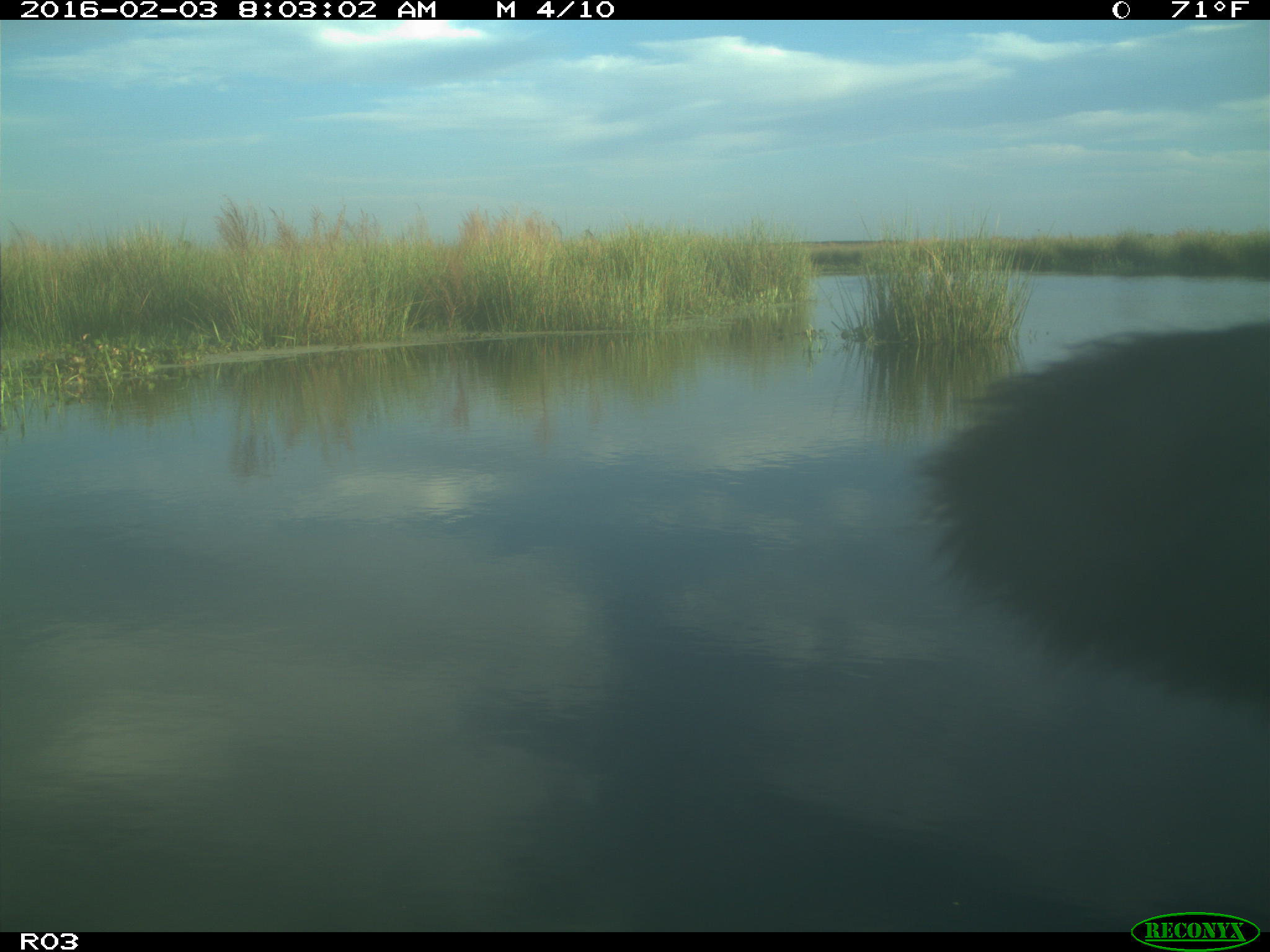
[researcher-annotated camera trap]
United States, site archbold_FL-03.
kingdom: Animalia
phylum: Chordata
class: Mammalia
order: Artiodactyla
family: Bovidae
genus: Bos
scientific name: Bos taurus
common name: domestic cow